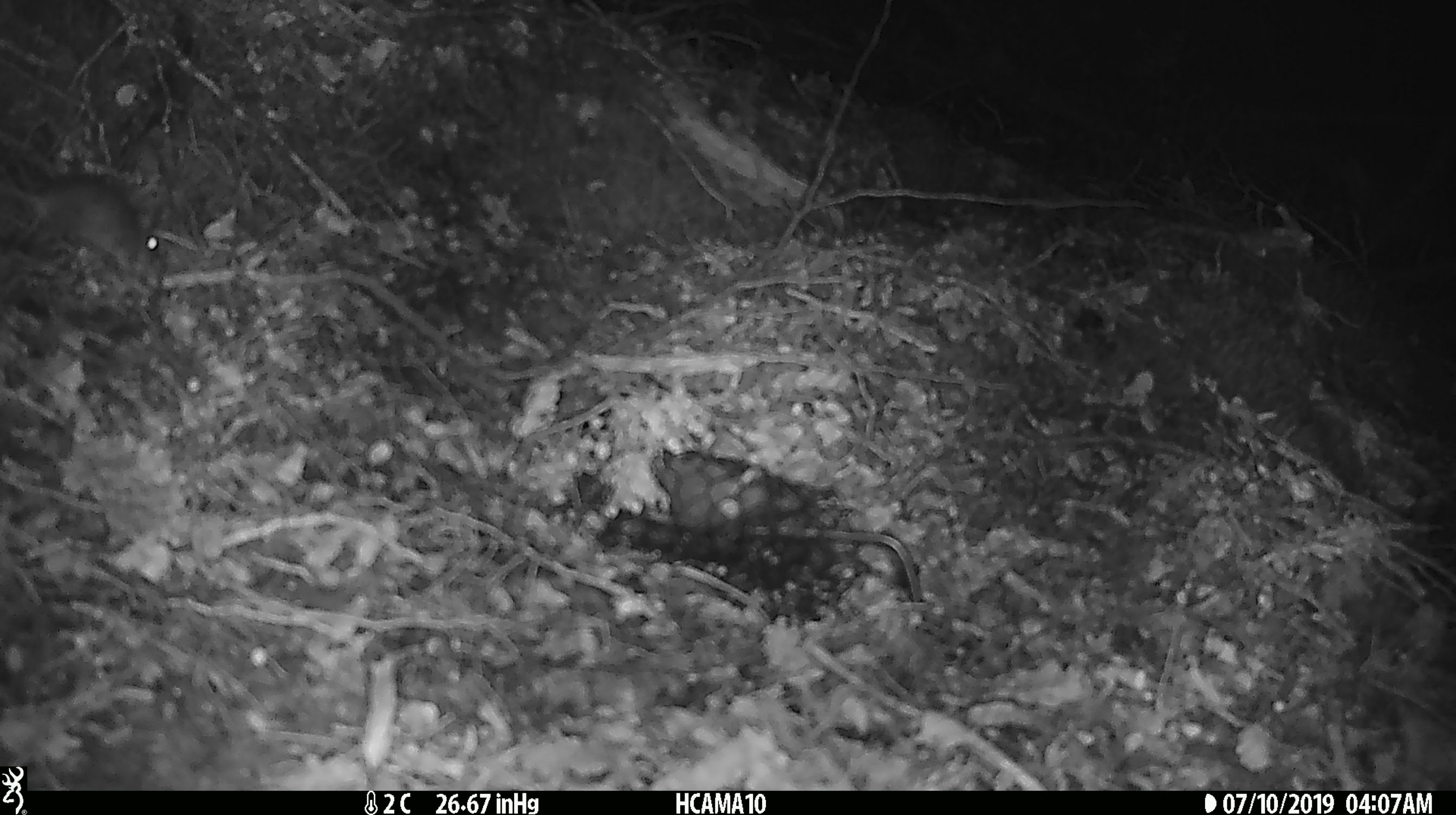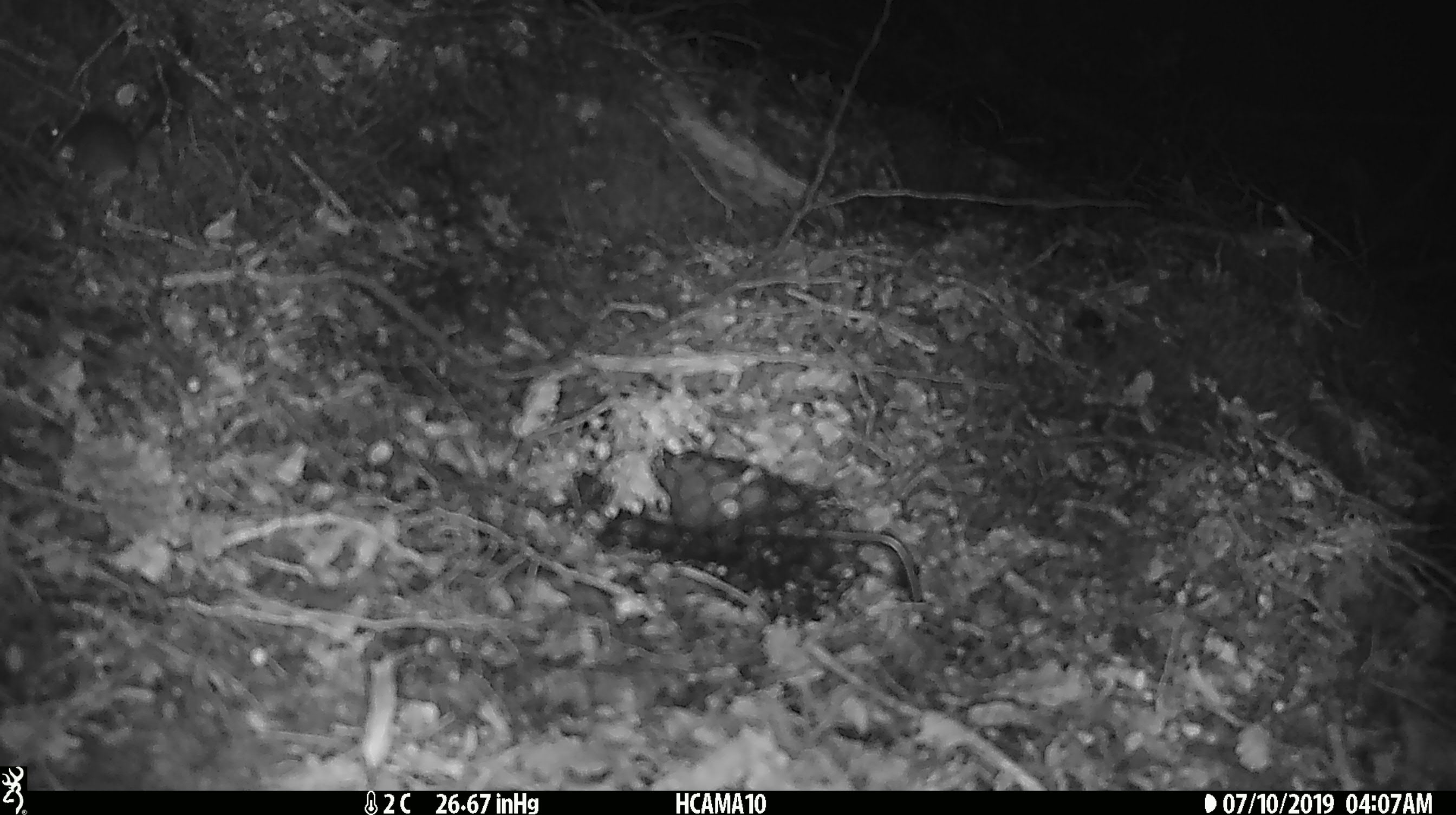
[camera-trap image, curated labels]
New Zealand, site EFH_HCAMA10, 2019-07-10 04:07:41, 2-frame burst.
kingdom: Animalia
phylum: Chordata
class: Mammalia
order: Rodentia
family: Muridae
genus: Mus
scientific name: Mus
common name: mouse